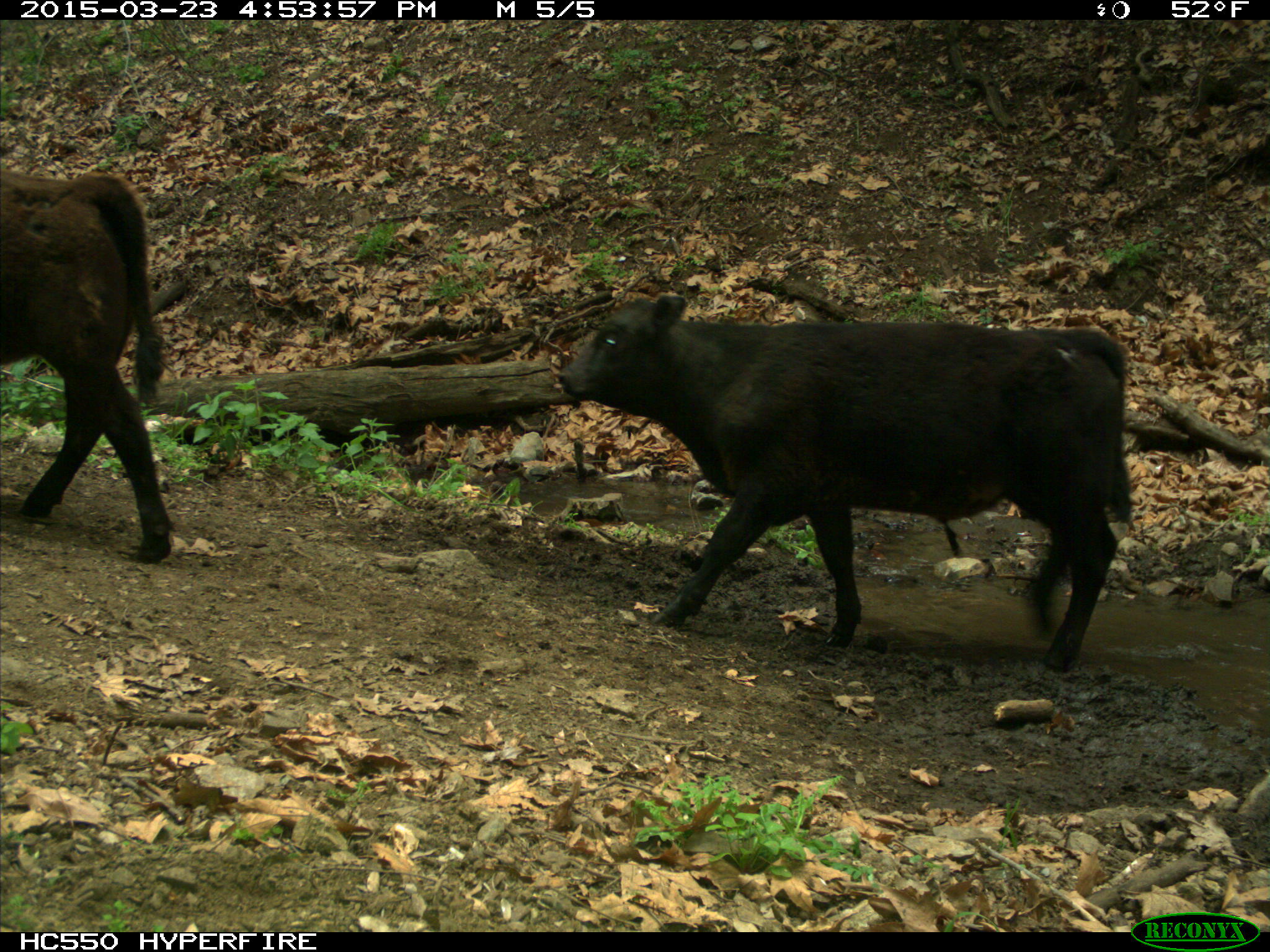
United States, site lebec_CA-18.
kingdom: Animalia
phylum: Chordata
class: Mammalia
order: Artiodactyla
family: Bovidae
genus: Bos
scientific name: Bos taurus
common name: domestic cow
Bos taurus (domestic cow).